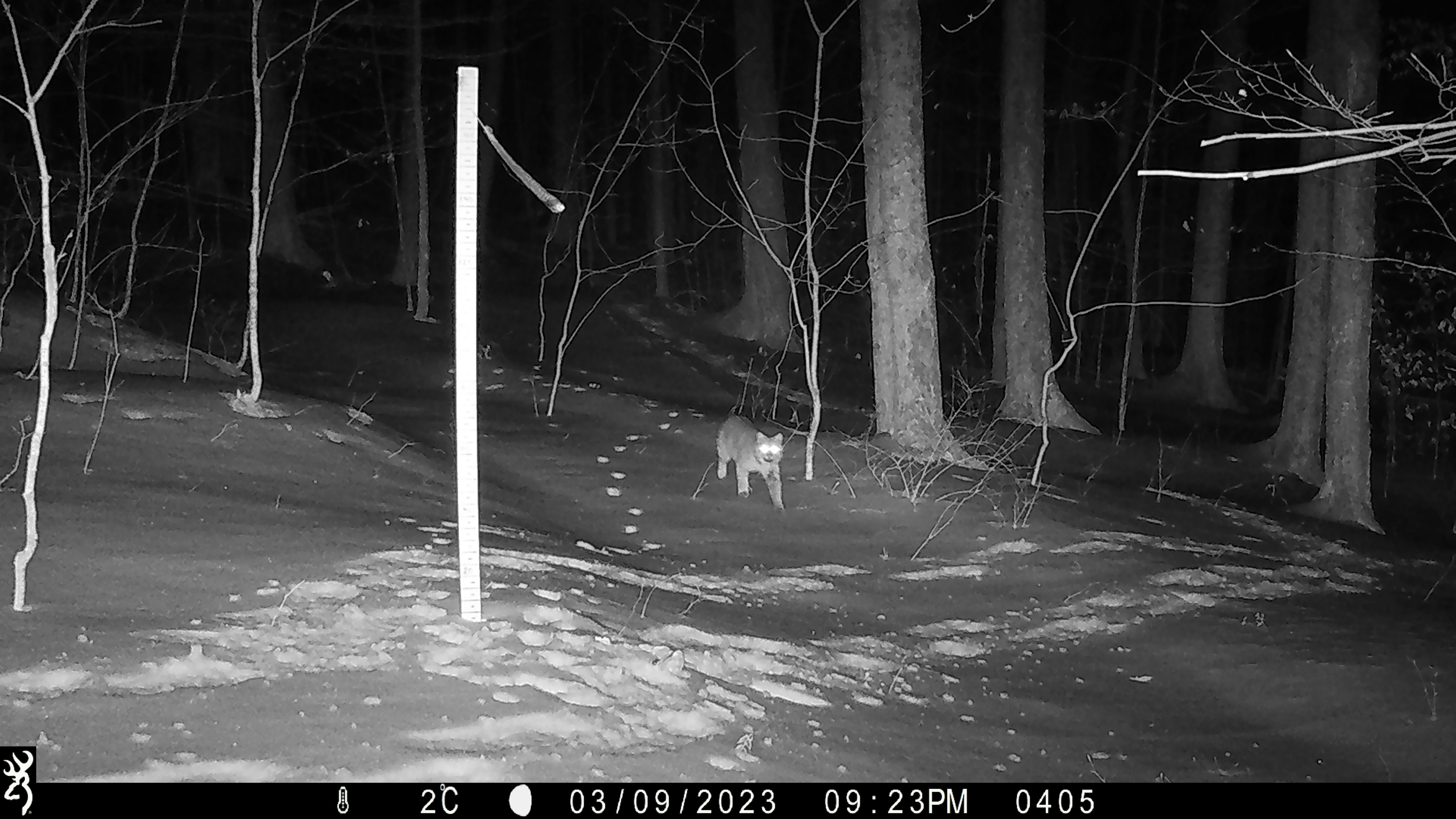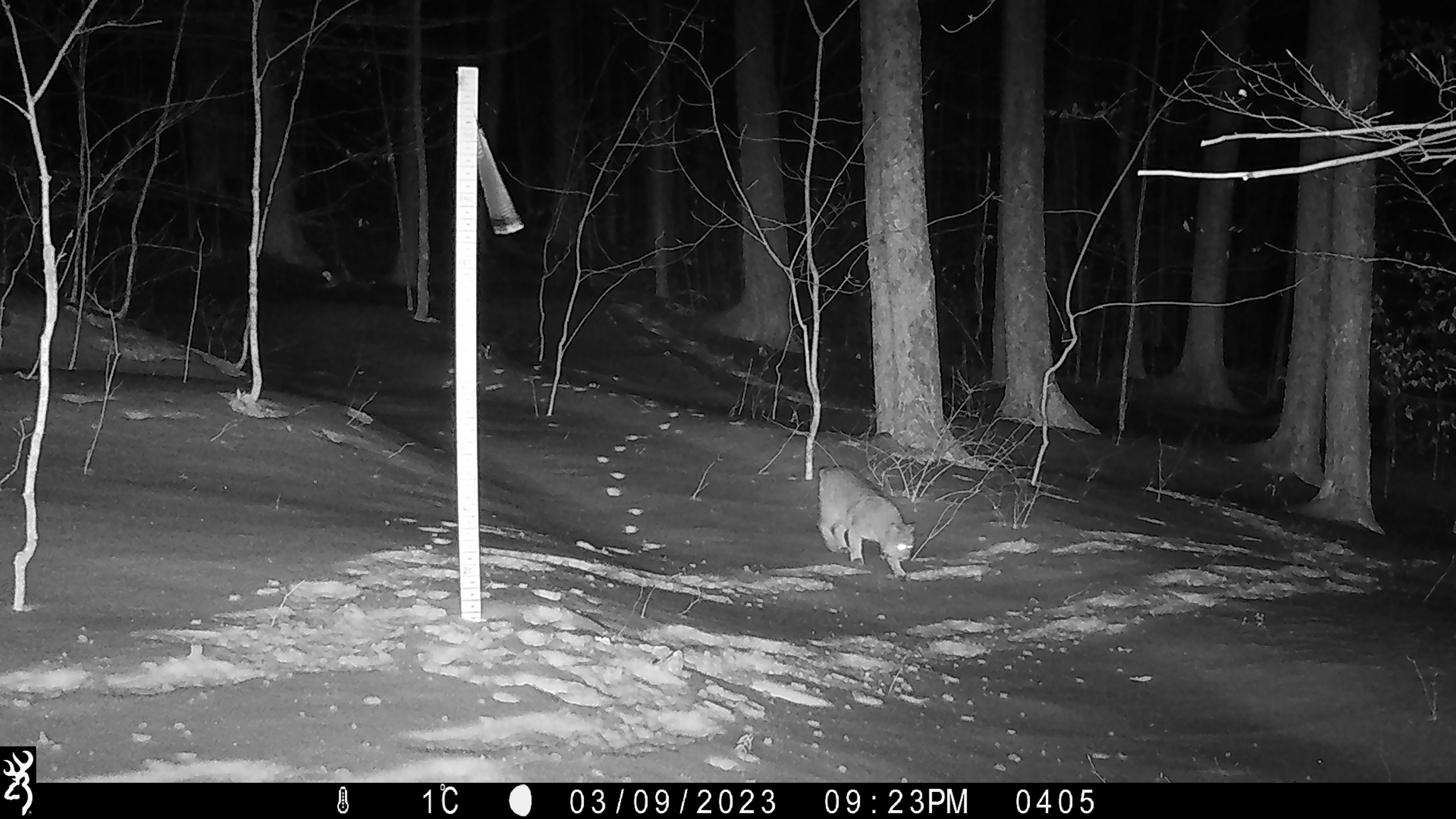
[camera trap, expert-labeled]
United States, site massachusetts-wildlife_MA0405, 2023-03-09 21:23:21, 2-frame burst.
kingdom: Animalia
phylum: Chordata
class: Mammalia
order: Carnivora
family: Felidae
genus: Lynx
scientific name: Lynx rufus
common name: bobcat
Bobcat (Lynx rufus).